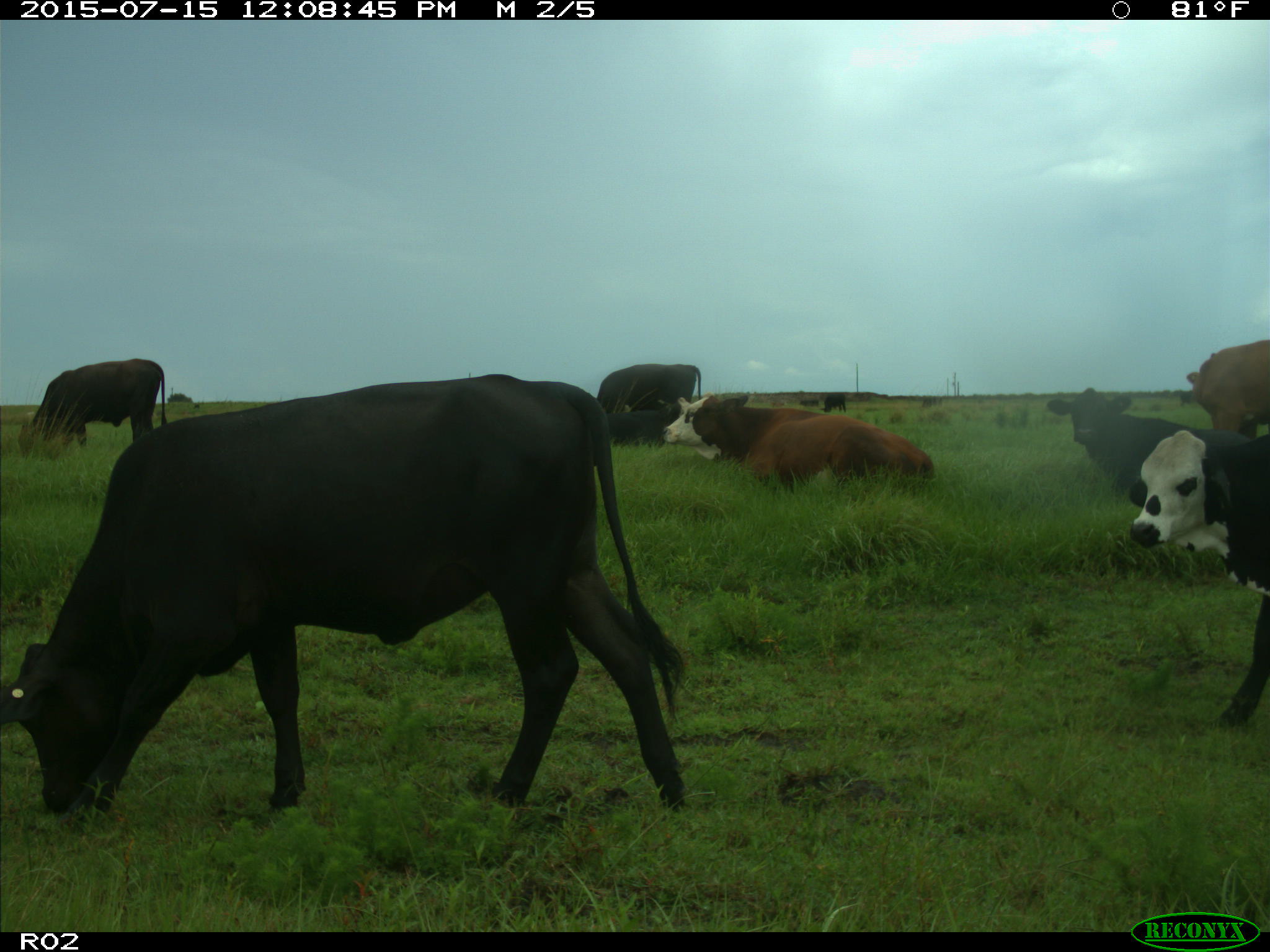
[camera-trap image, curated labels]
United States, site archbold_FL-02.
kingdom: Animalia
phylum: Chordata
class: Mammalia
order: Artiodactyla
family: Bovidae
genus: Bos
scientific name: Bos taurus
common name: domestic cow